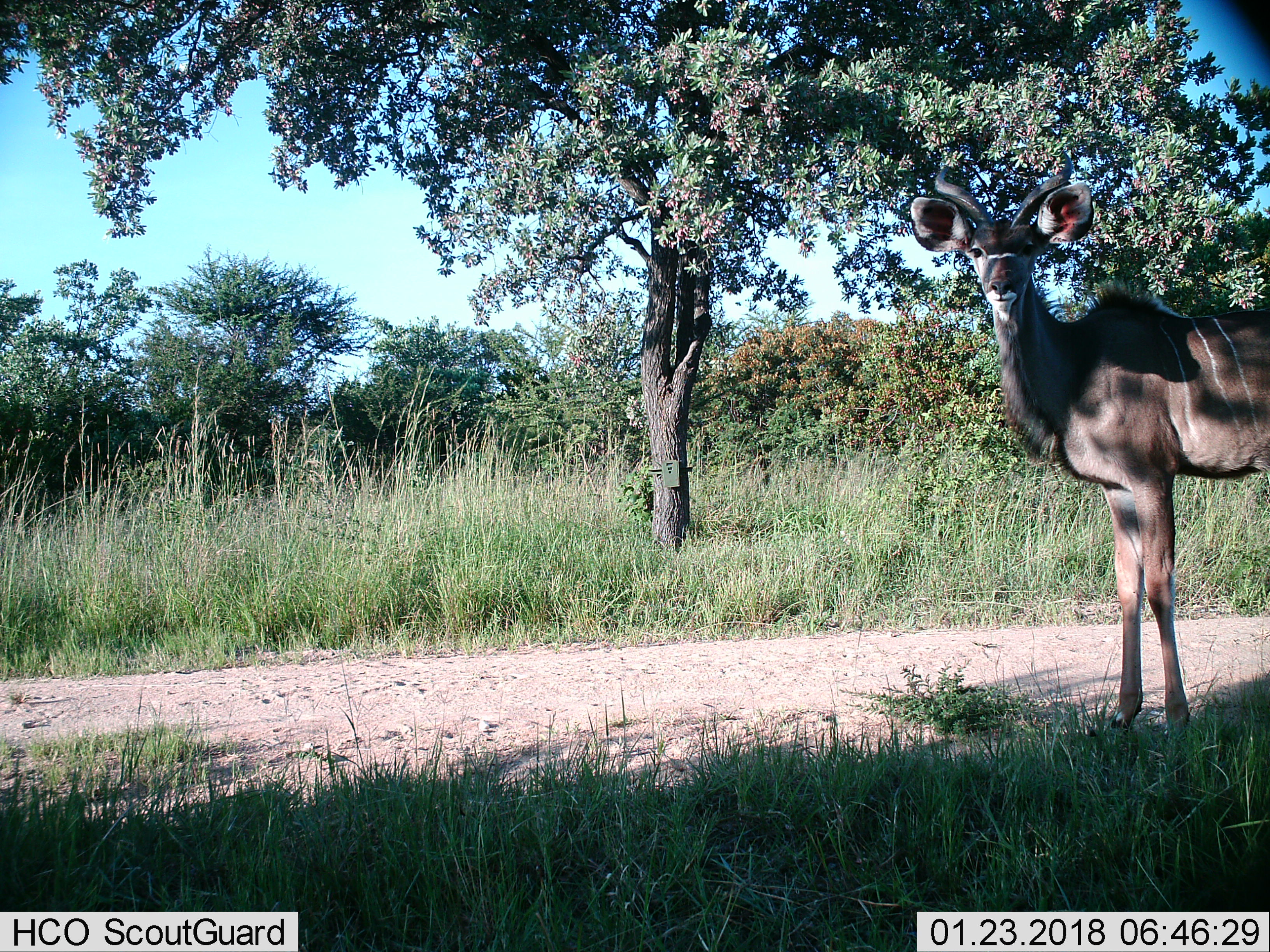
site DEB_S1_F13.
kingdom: Animalia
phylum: Chordata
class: Mammalia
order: Artiodactyla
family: Bovidae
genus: Tragelaphus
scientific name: Tragelaphus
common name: kudu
Kudu (Tragelaphus), count 1. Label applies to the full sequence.